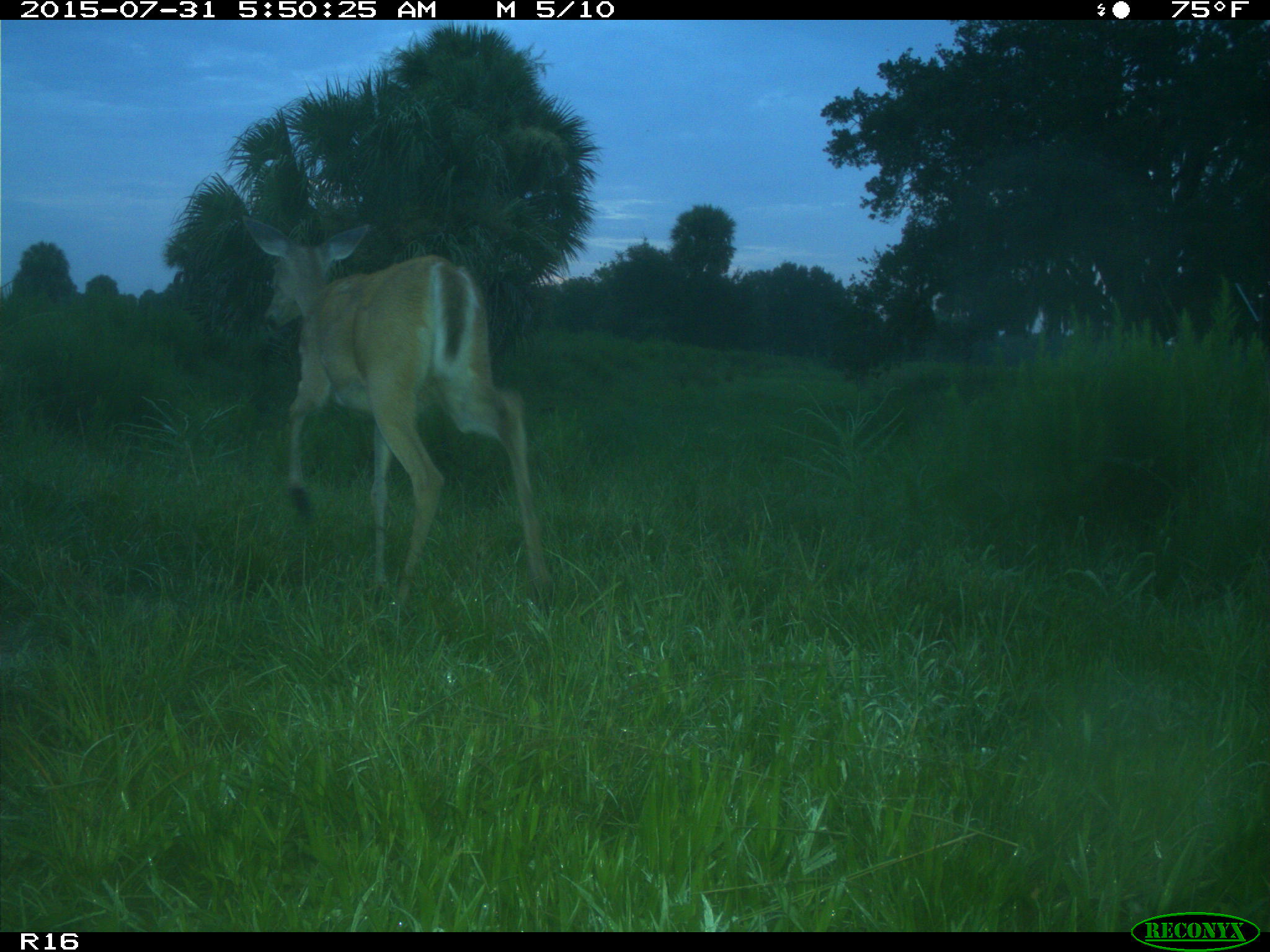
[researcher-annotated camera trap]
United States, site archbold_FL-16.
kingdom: Animalia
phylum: Chordata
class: Mammalia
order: Artiodactyla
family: Cervidae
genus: Odocoileus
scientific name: Odocoileus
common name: deer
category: unidentified deer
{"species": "unidentified deer (deer) (Odocoileus)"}